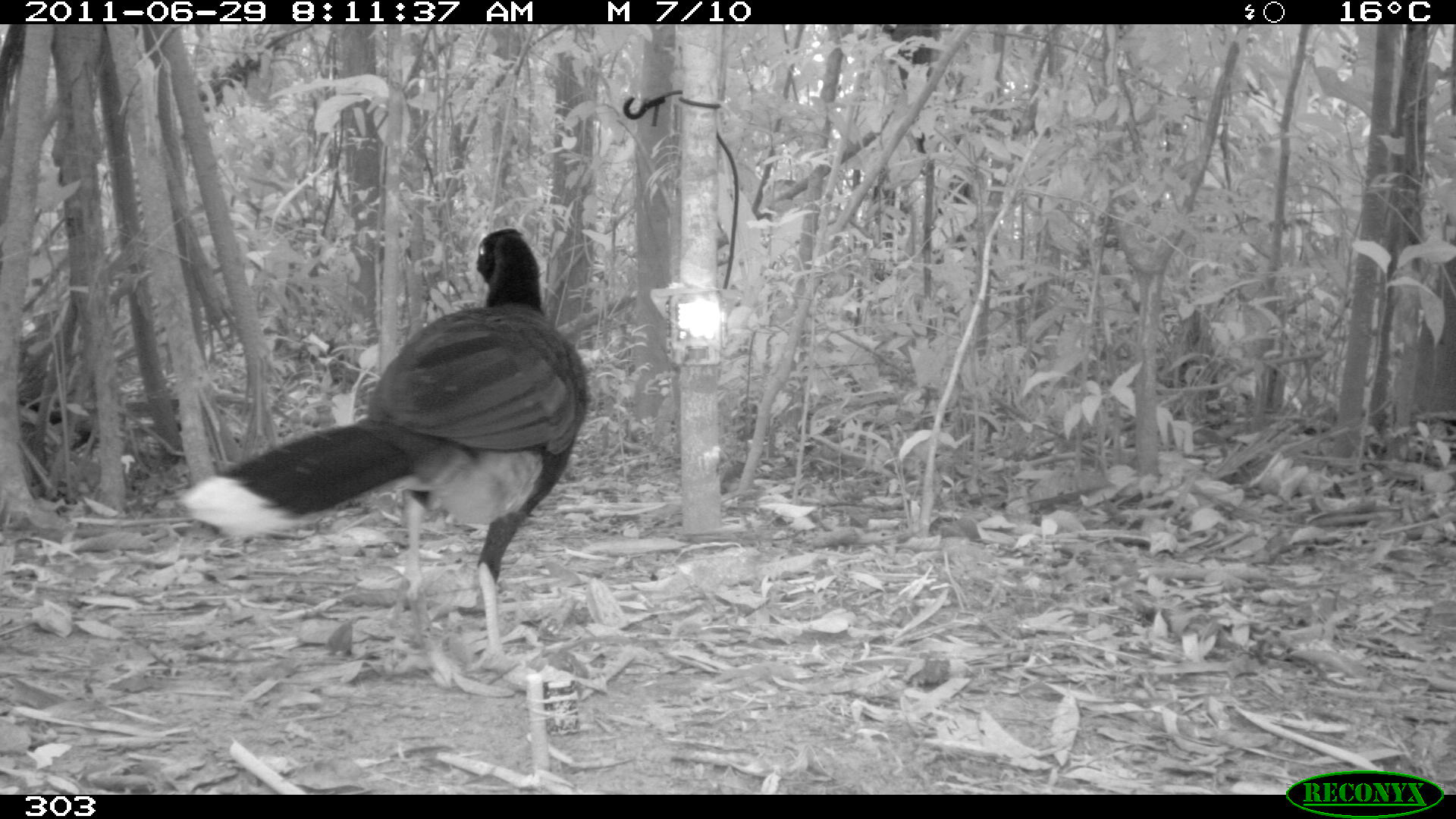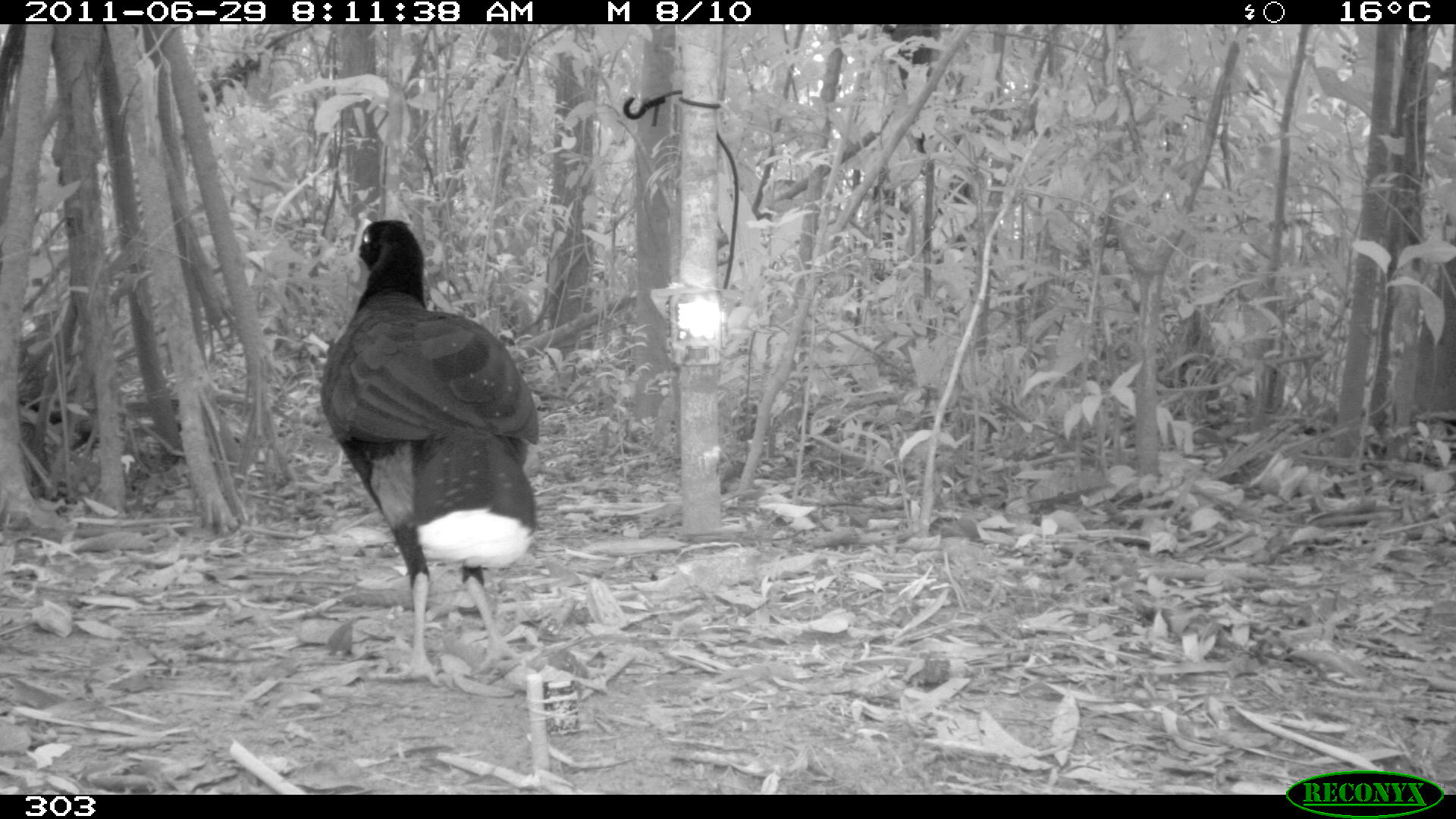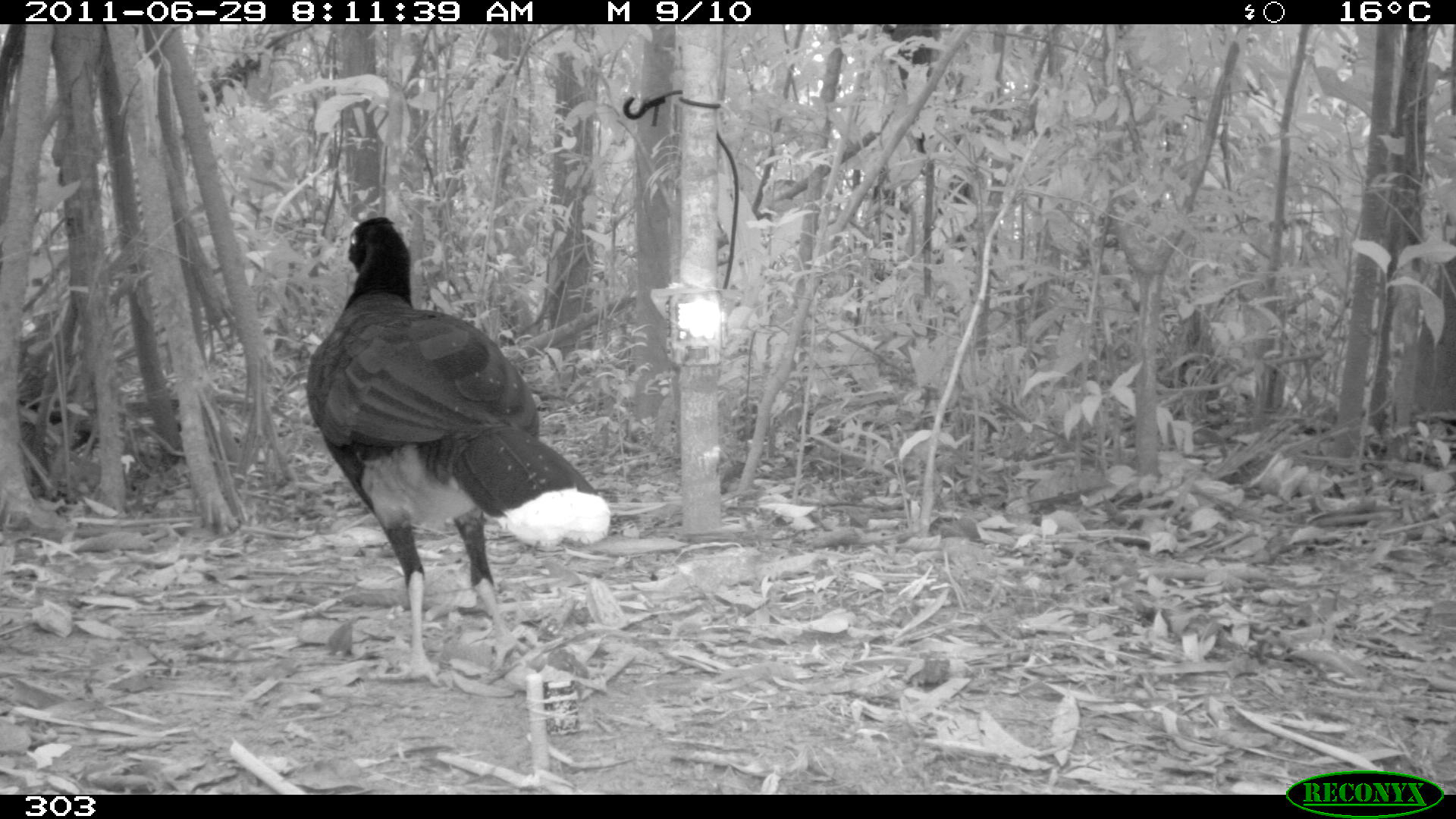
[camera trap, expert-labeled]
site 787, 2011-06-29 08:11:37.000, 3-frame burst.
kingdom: Animalia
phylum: Chordata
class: Aves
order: Galliformes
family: Cracidae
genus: Mitu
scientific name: Mitu tuberosum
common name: razor-billed curassow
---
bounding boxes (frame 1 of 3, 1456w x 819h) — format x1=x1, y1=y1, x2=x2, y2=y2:
mitu tuberosum: x1=180, y1=227, x2=589, y2=671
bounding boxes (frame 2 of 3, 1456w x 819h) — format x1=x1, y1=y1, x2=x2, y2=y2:
mitu tuberosum: x1=321, y1=220, x2=540, y2=686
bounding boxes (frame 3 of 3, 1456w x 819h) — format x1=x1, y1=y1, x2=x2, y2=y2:
mitu tuberosum: x1=307, y1=216, x2=613, y2=689